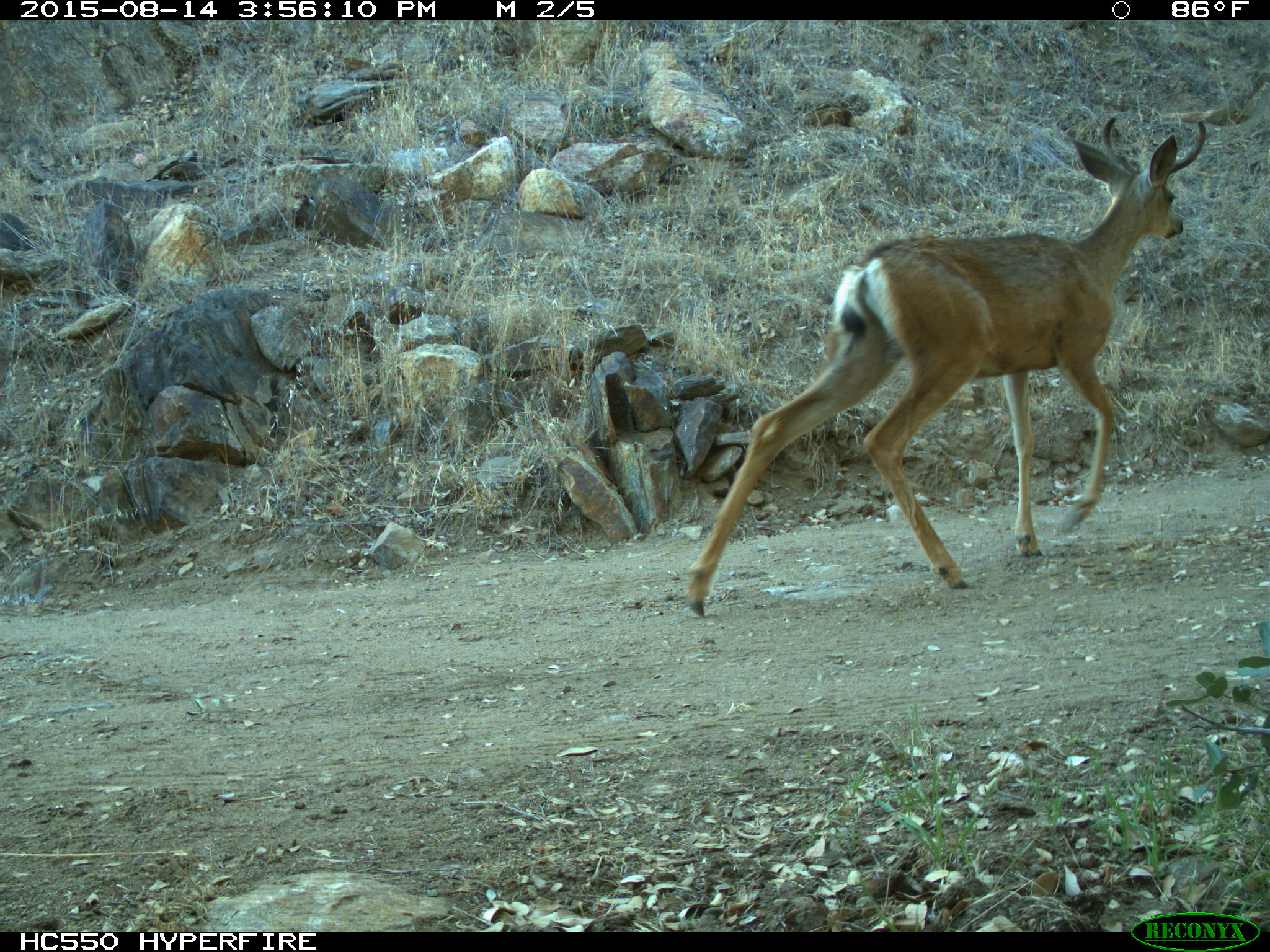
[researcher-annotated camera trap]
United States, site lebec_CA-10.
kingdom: Animalia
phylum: Chordata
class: Mammalia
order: Artiodactyla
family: Cervidae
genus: Odocoileus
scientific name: Odocoileus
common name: deer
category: unidentified deer